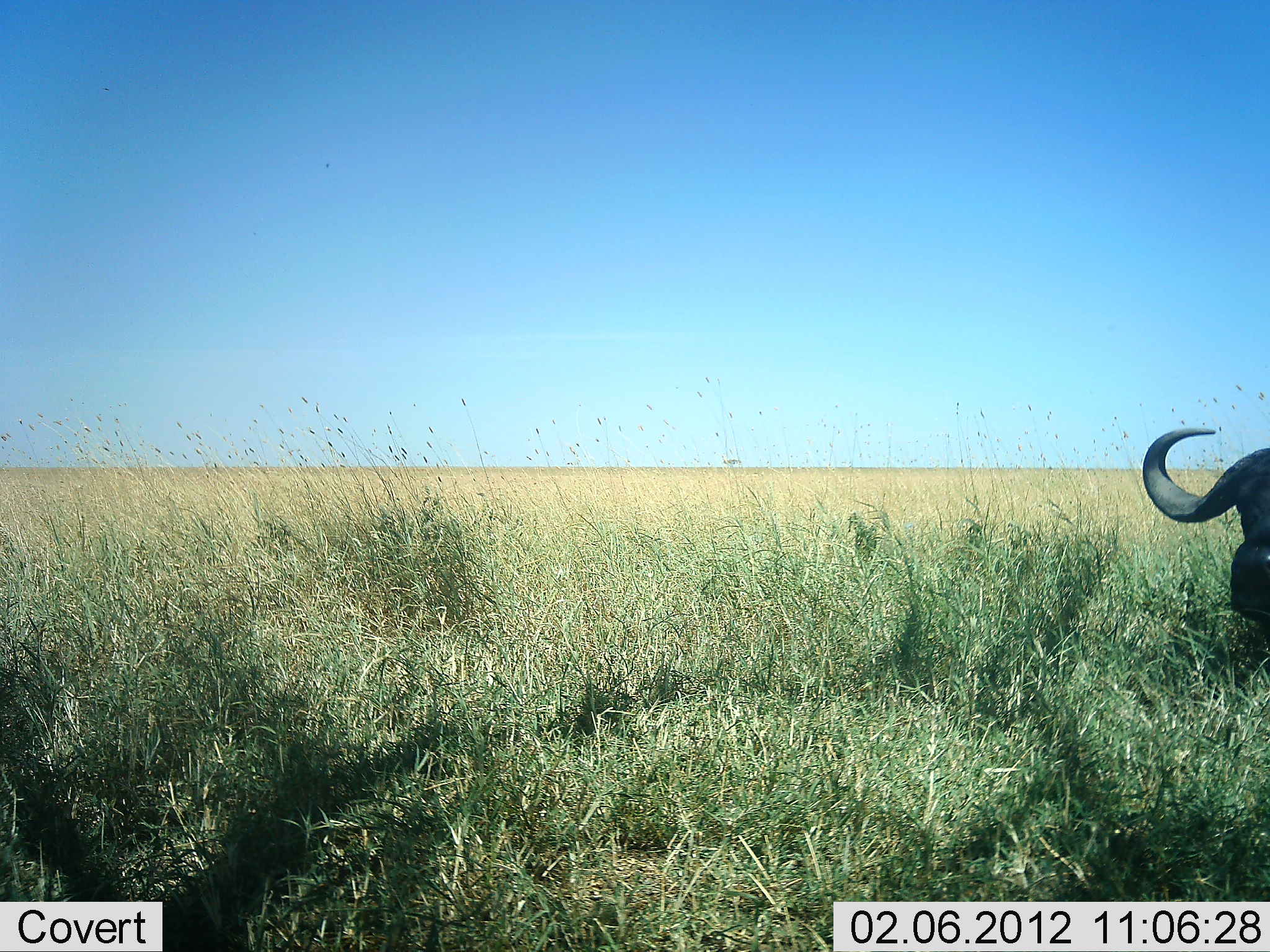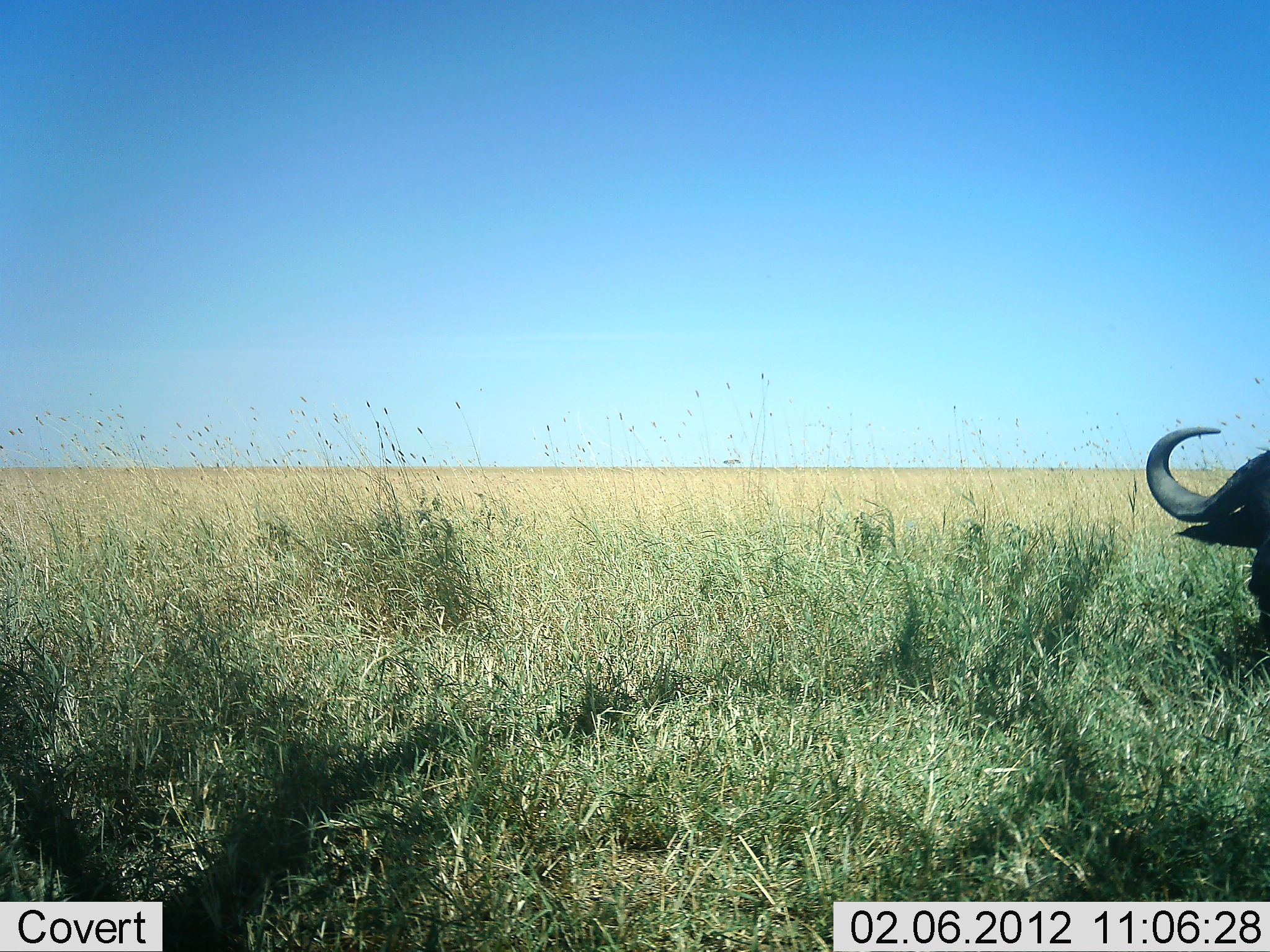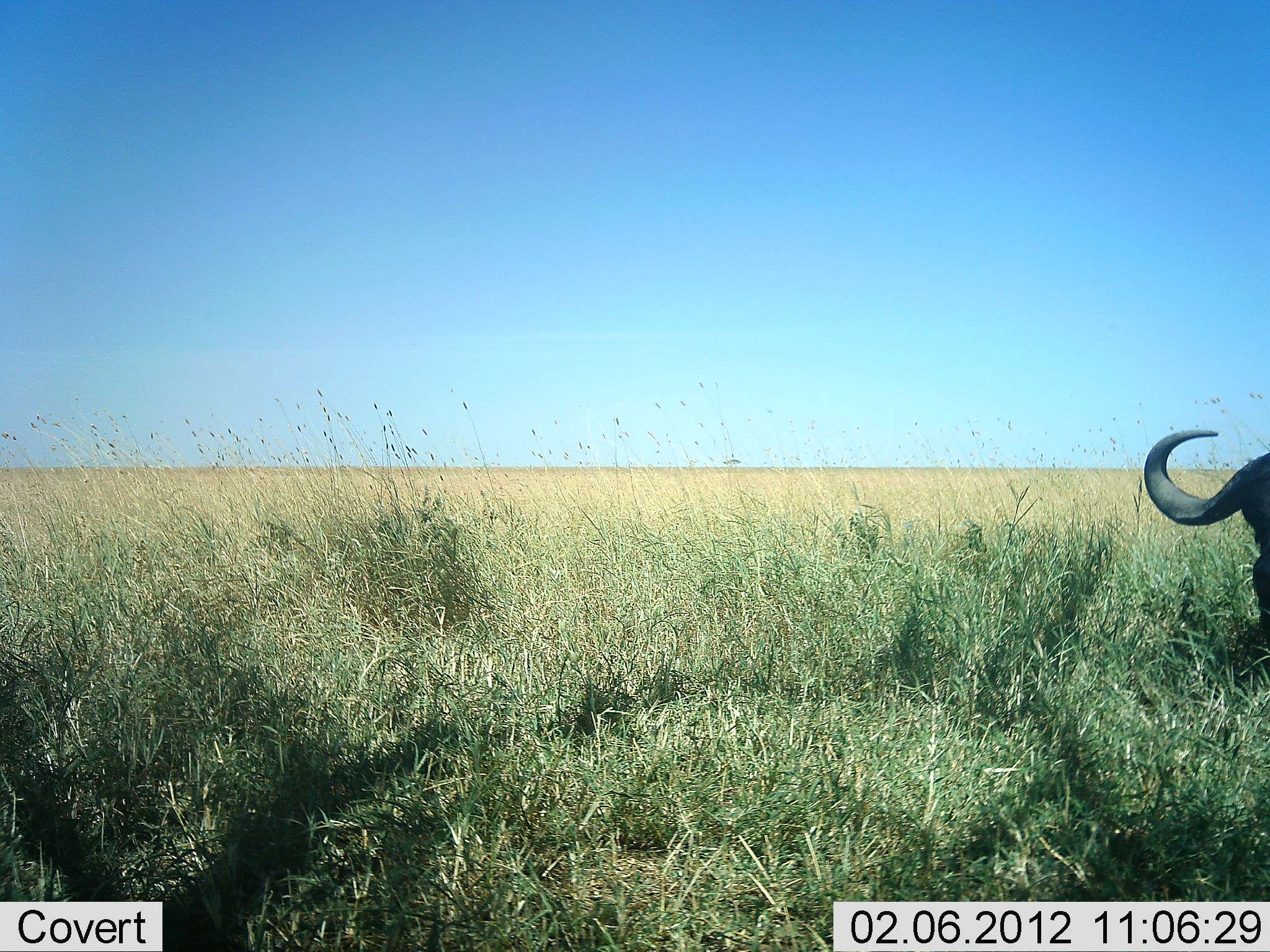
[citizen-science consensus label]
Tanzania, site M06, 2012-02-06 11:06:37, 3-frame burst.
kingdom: Animalia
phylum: Chordata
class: Mammalia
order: Artiodactyla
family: Bovidae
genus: Syncerus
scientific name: Syncerus caffer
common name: cape buffalo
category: buffalo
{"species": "buffalo (cape buffalo) (Syncerus caffer)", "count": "1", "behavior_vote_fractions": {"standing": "57%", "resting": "20%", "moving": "0%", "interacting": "0%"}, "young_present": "0%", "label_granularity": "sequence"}